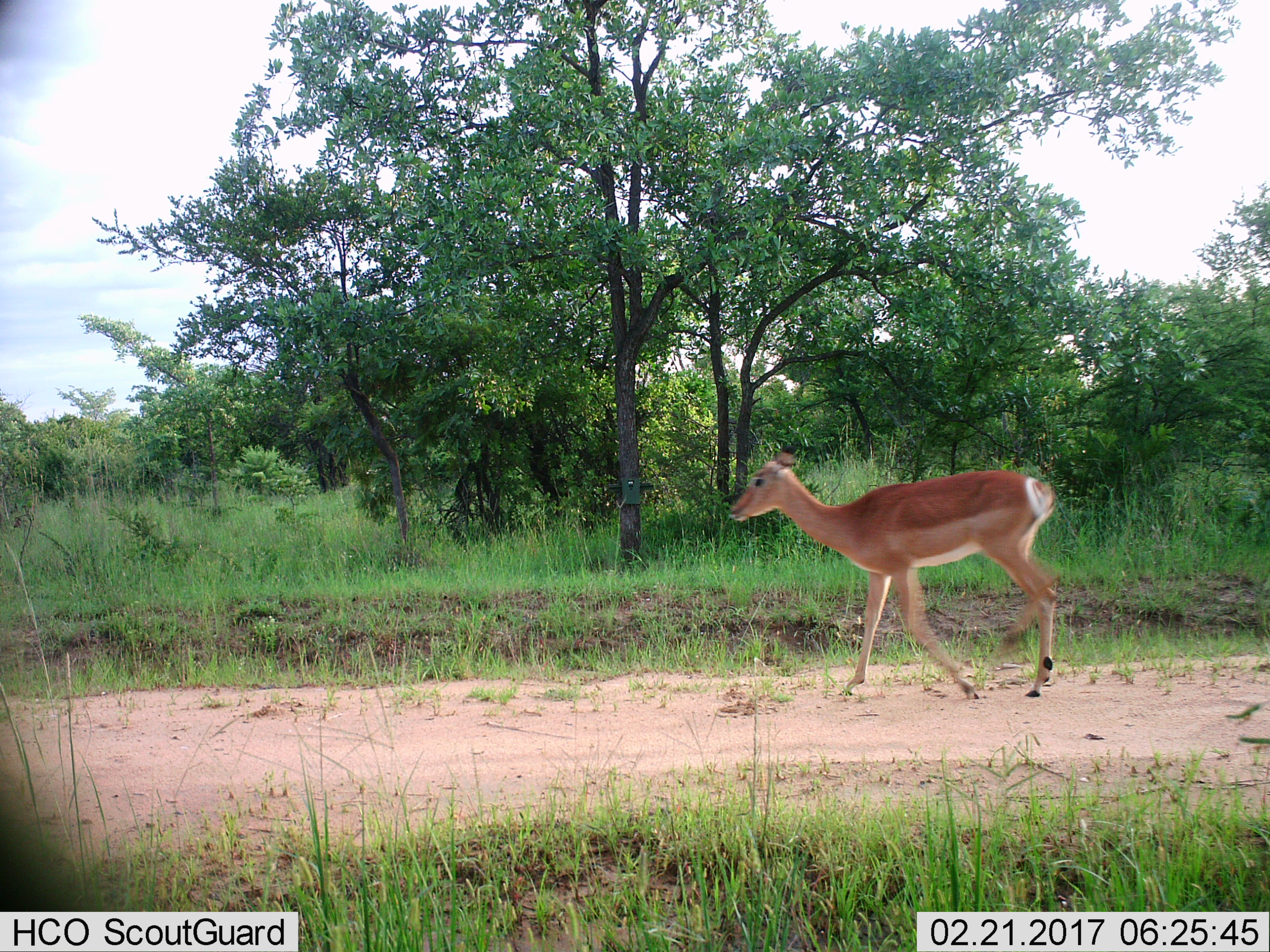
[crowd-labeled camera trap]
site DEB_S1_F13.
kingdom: Animalia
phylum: Chordata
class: Mammalia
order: Artiodactyla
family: Bovidae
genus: Aepyceros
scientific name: Aepyceros melampus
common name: impala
Impala (Aepyceros melampus), count 1. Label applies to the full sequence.